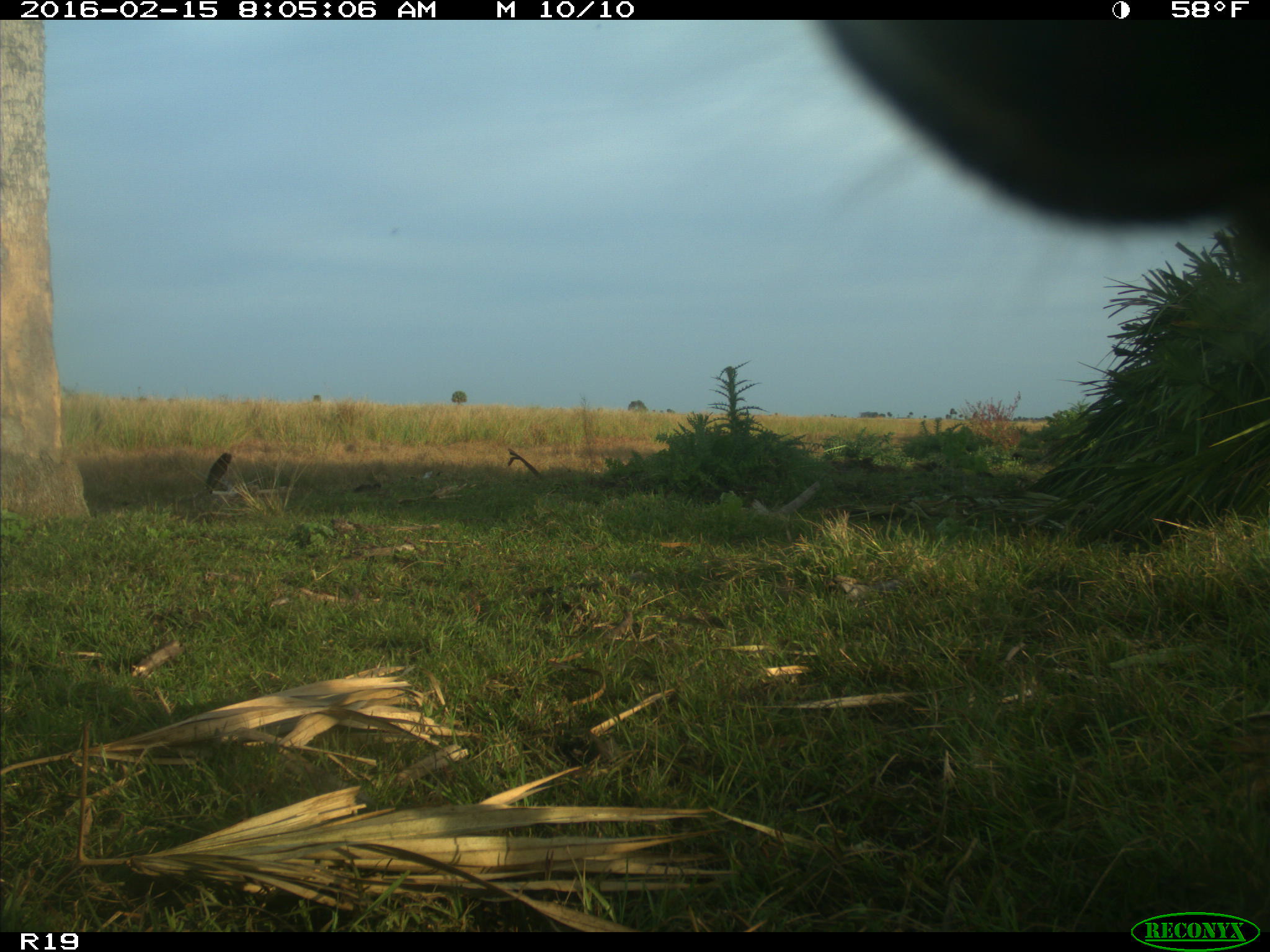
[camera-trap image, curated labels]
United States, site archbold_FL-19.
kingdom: Animalia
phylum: Chordata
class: Mammalia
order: Artiodactyla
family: Bovidae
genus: Bos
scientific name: Bos taurus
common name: domestic cow